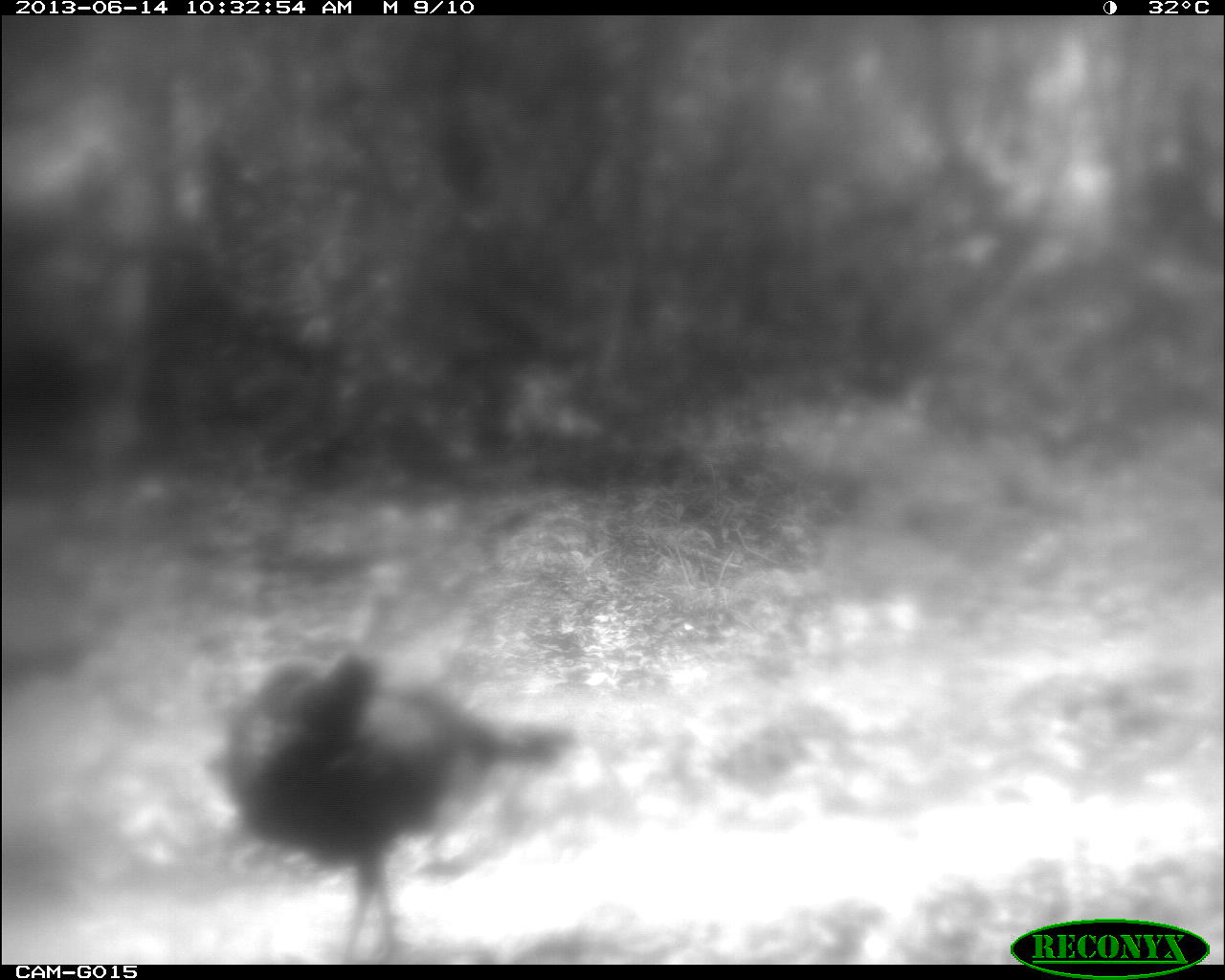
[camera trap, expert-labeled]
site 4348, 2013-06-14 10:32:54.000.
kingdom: Animalia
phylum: Chordata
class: Aves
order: Galliformes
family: Phasianidae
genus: Meleagris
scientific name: Meleagris ocellata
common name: ocellated turkey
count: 3